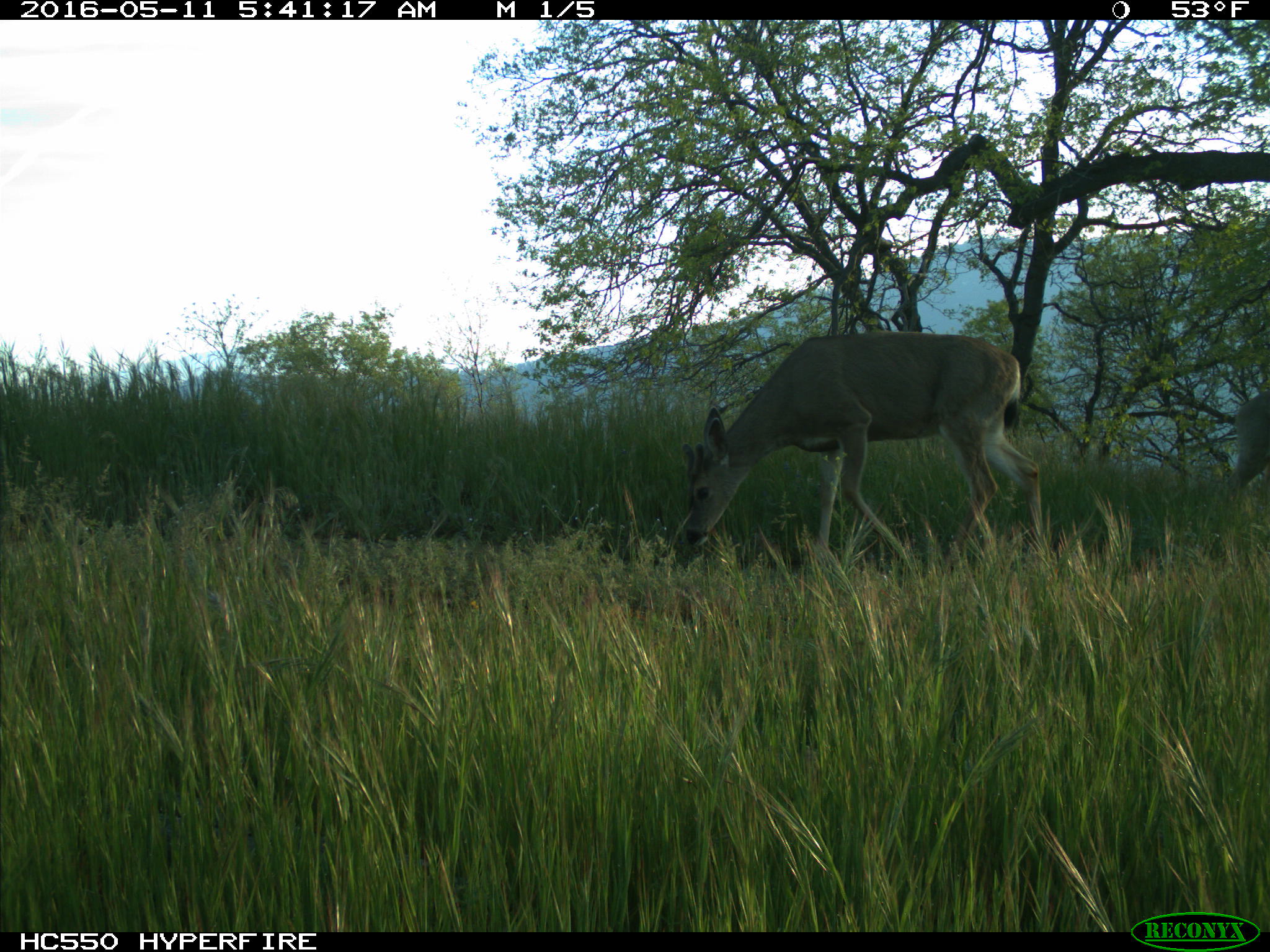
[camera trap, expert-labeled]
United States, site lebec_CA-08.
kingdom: Animalia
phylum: Chordata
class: Mammalia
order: Artiodactyla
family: Cervidae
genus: Odocoileus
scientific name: Odocoileus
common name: deer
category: unidentified deer